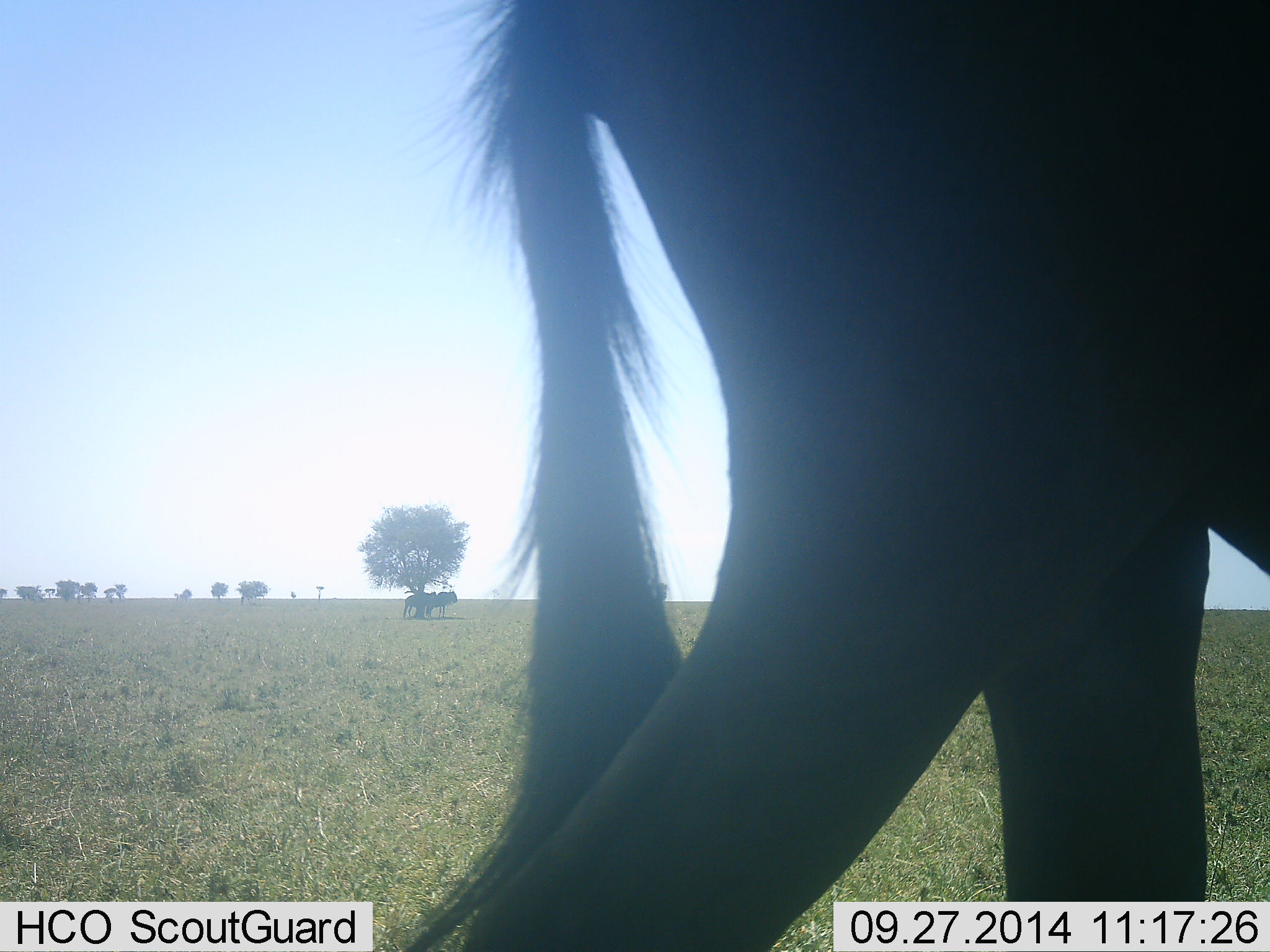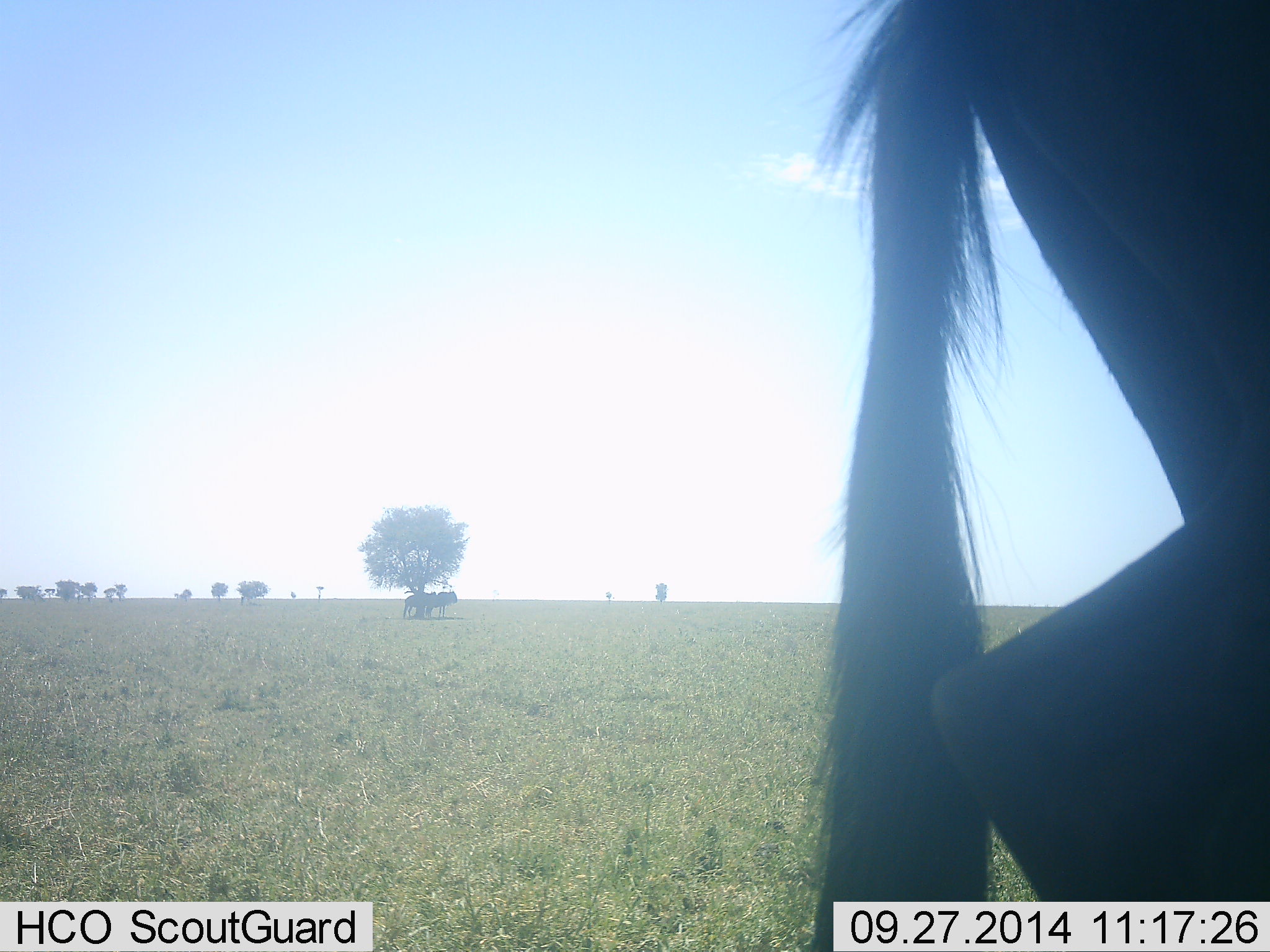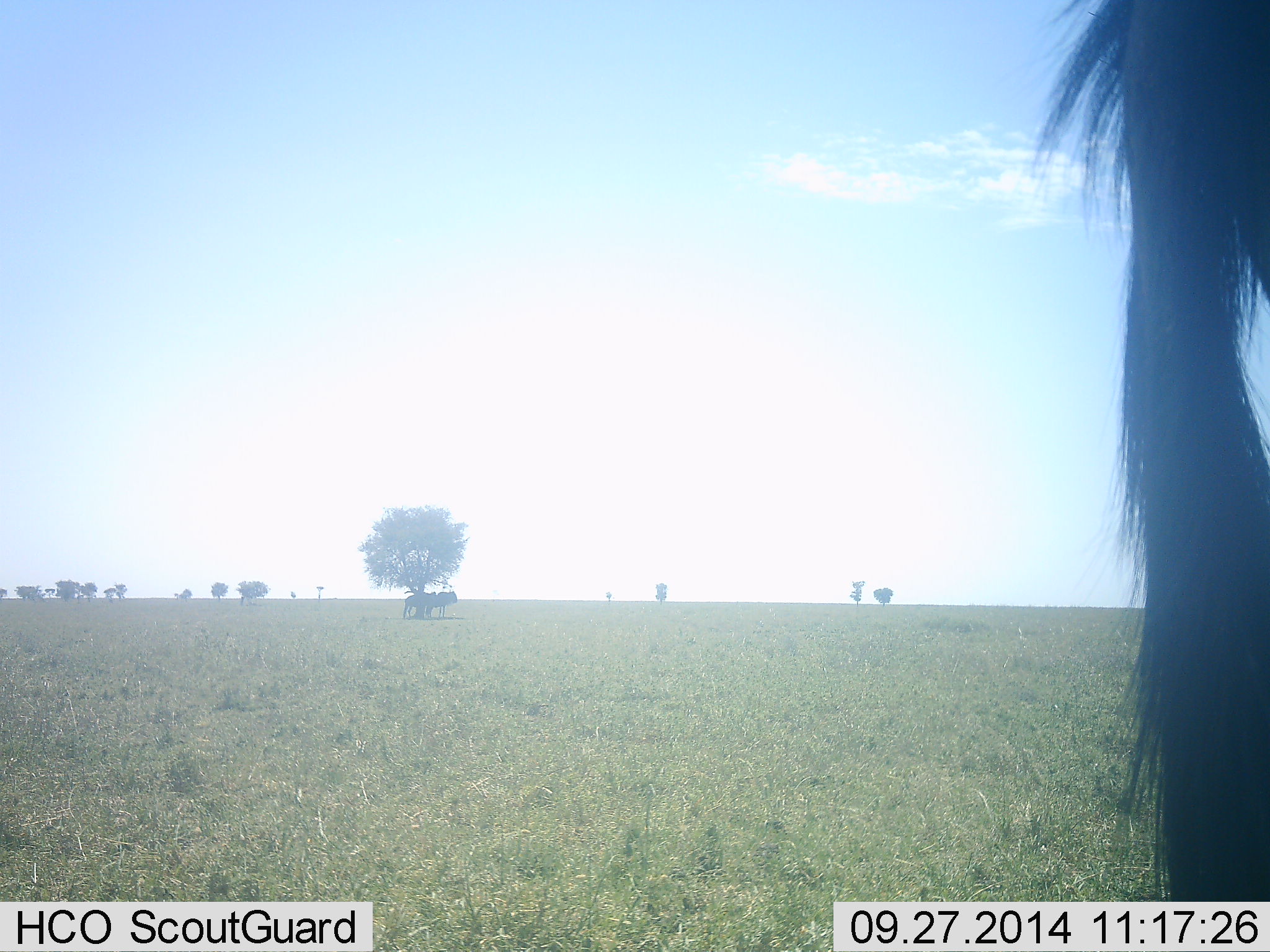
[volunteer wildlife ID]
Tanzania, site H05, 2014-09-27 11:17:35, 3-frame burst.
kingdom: Animalia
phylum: Chordata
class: Mammalia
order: Artiodactyla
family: Bovidae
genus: Connochaetes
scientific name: Connochaetes taurinus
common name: blue wildebeest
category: wildebeest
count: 3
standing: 60%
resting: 10%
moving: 90%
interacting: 0%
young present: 0%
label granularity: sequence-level